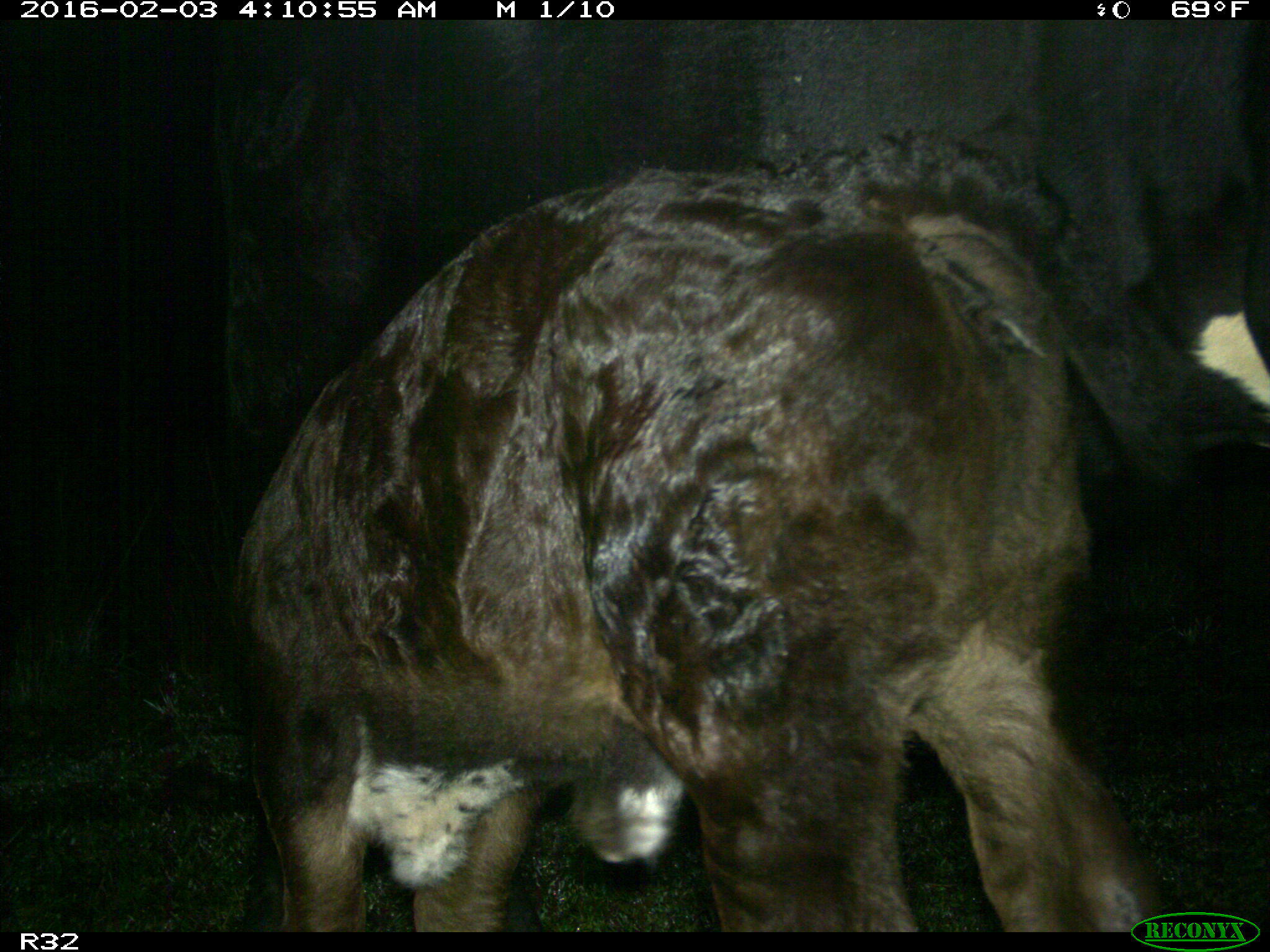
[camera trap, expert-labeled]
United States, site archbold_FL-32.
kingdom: Animalia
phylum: Chordata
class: Mammalia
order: Artiodactyla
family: Bovidae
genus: Bos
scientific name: Bos taurus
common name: domestic cow